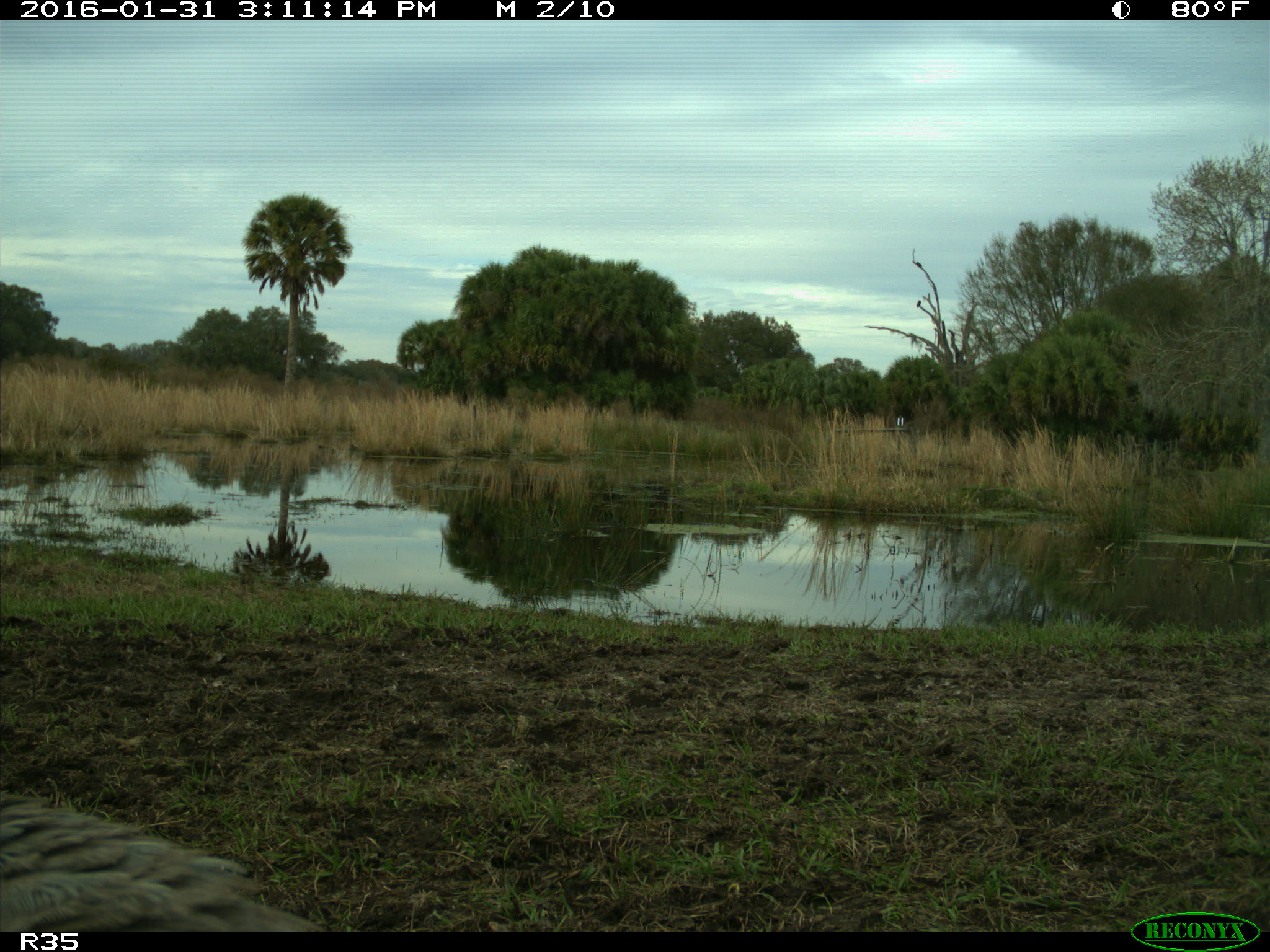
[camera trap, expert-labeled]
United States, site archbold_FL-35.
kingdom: Animalia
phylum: Chordata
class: Aves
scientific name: Aves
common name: birds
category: unidentified bird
Unidentified bird (birds) (Aves).